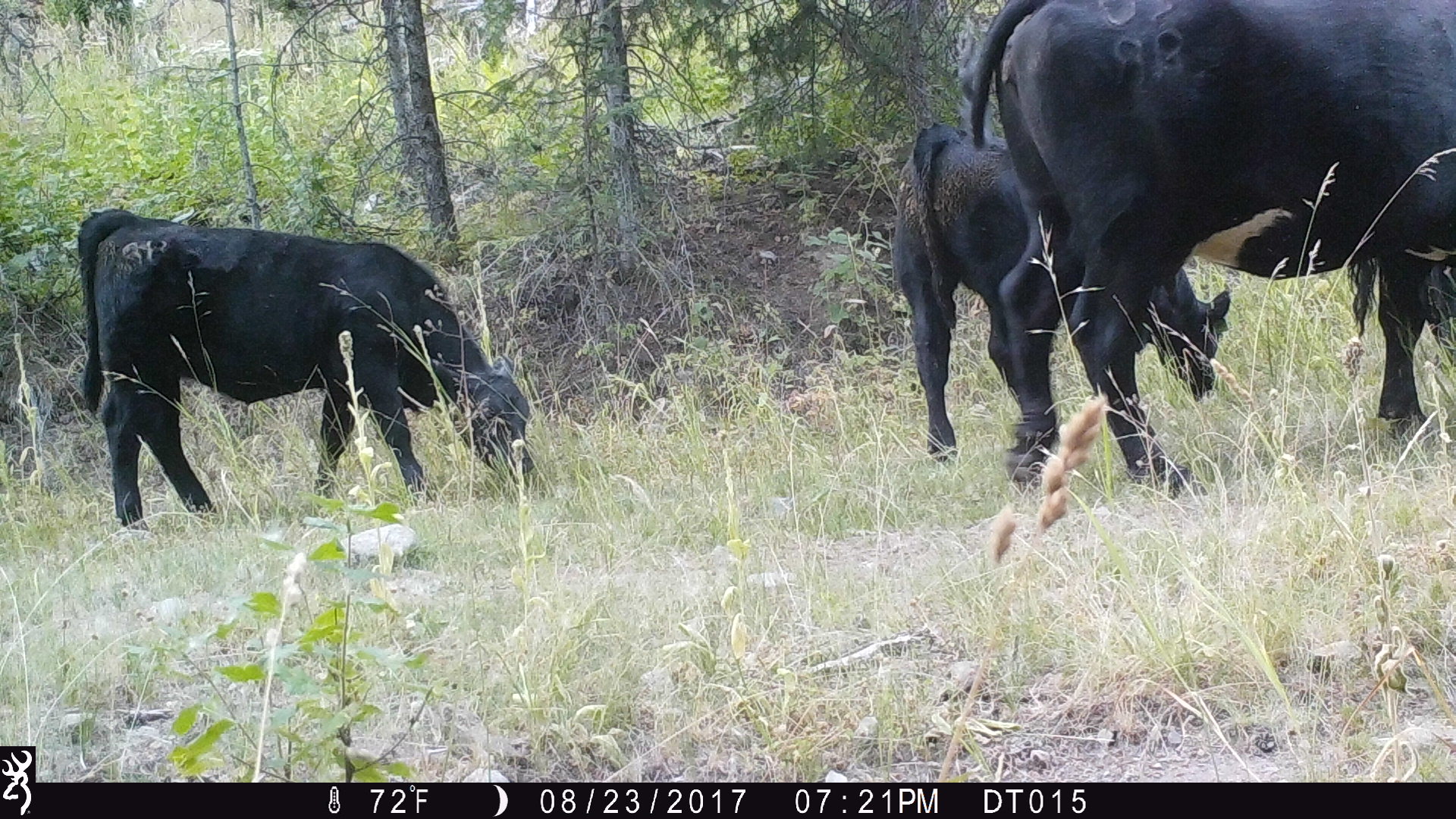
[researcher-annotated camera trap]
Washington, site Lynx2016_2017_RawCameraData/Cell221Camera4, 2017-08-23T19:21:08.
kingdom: Animalia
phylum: Chordata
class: Mammalia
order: Artiodactyla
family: Bovidae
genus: Bos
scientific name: Bos taurus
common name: domestic cattle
Domestic cattle (Bos taurus). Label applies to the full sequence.